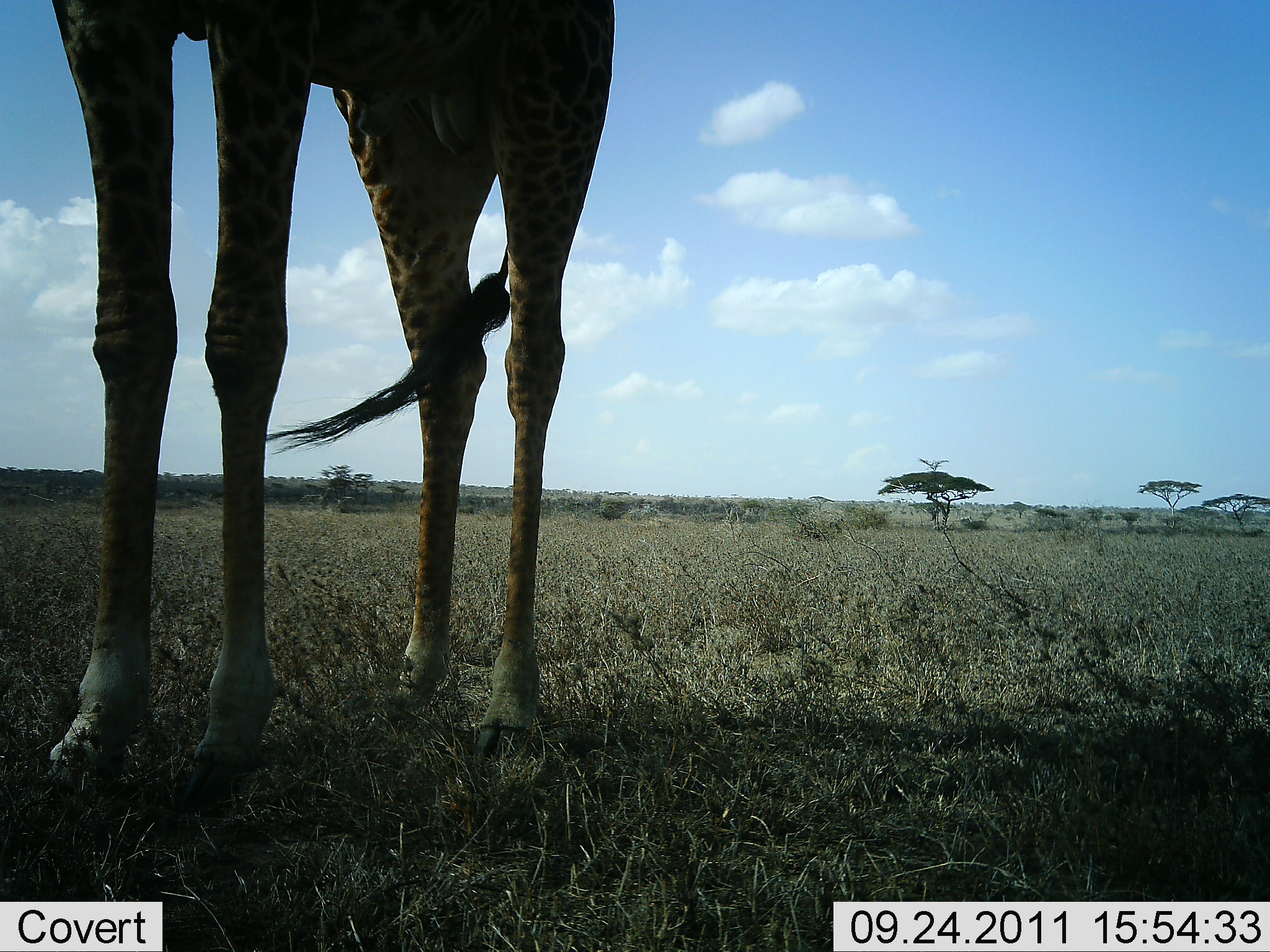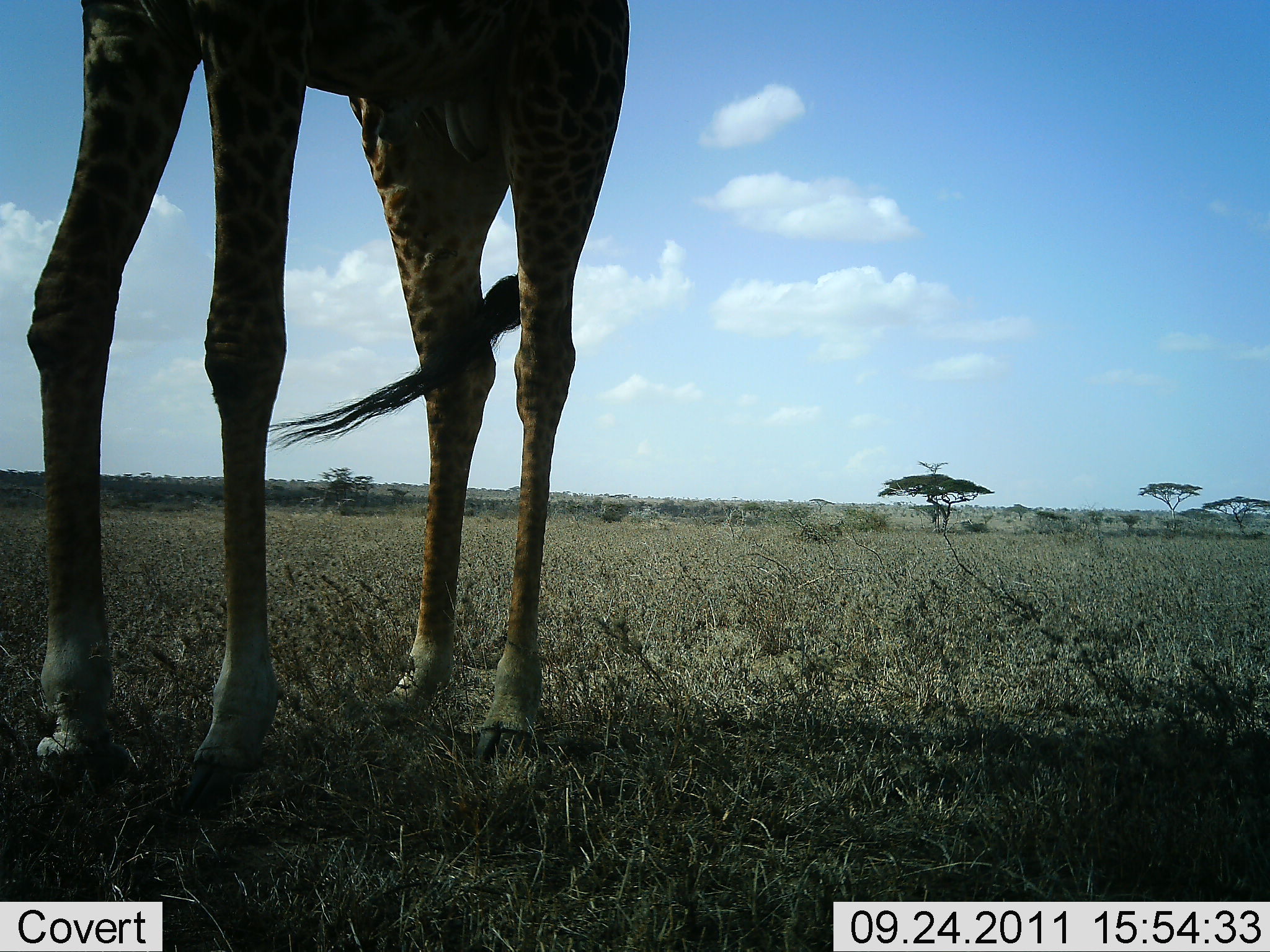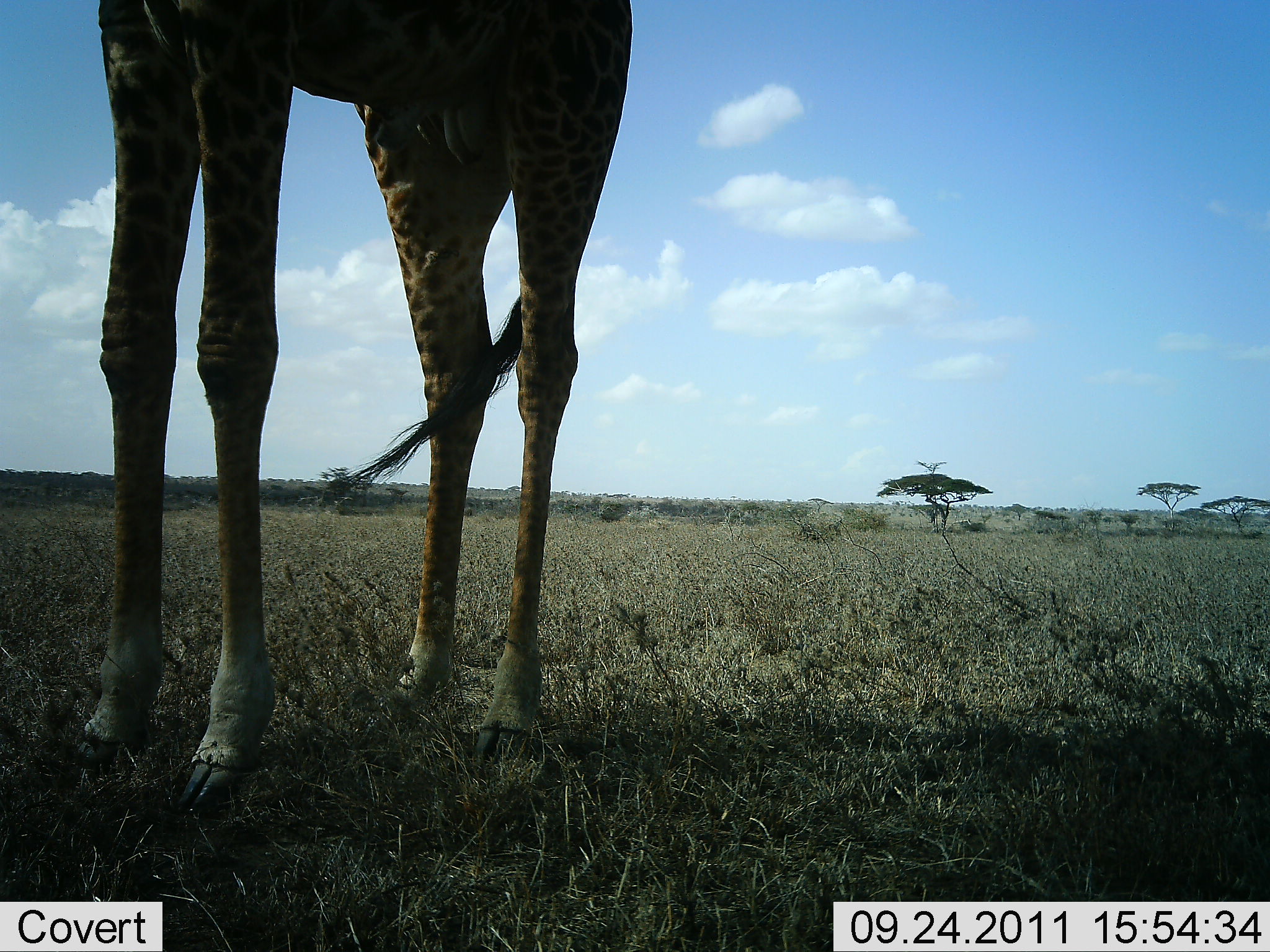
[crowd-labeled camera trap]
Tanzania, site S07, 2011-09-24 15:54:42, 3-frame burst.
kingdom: Animalia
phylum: Chordata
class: Mammalia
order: Artiodactyla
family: Giraffidae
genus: Giraffa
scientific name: Giraffa camelopardalis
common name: giraffe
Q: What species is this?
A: Giraffe (Giraffa camelopardalis).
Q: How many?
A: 1.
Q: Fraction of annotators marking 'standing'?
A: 100%.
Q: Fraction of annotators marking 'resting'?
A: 0%.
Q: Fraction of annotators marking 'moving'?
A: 0%.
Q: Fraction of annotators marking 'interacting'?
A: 0%.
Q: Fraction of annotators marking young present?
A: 0%.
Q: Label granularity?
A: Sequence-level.